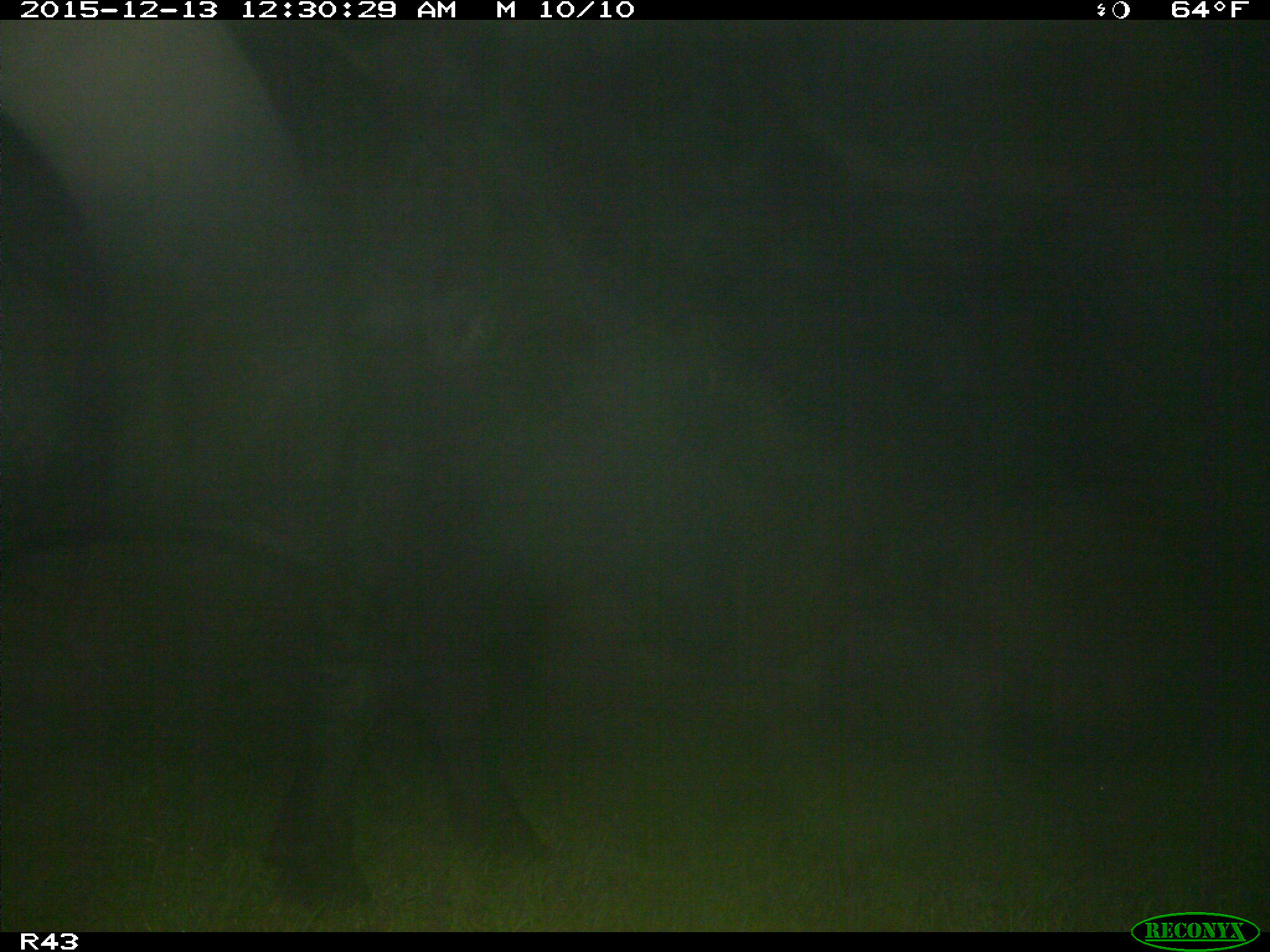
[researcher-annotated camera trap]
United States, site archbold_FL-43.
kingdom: Animalia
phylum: Chordata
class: Mammalia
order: Artiodactyla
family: Bovidae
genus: Bos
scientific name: Bos taurus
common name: domestic cow